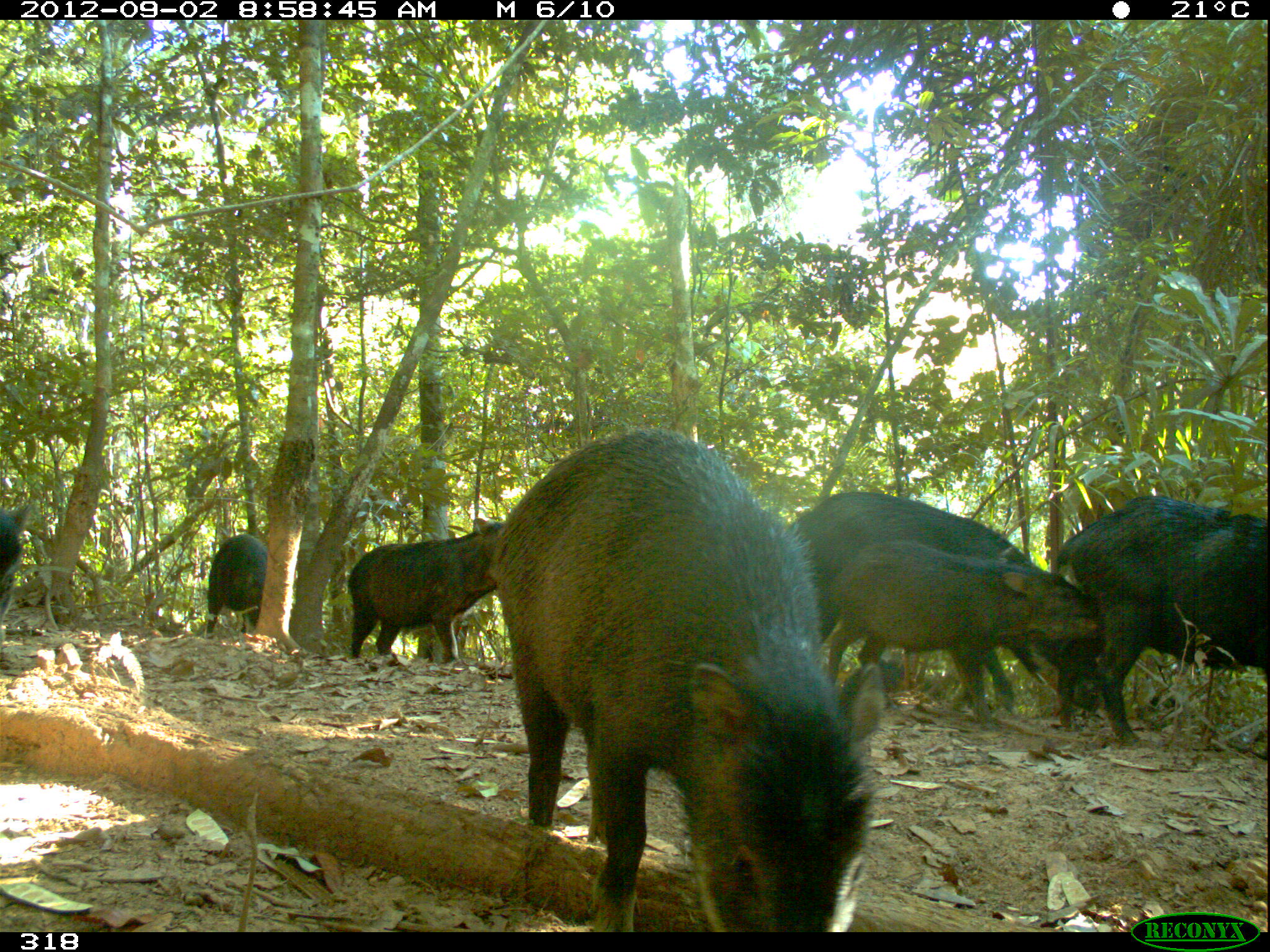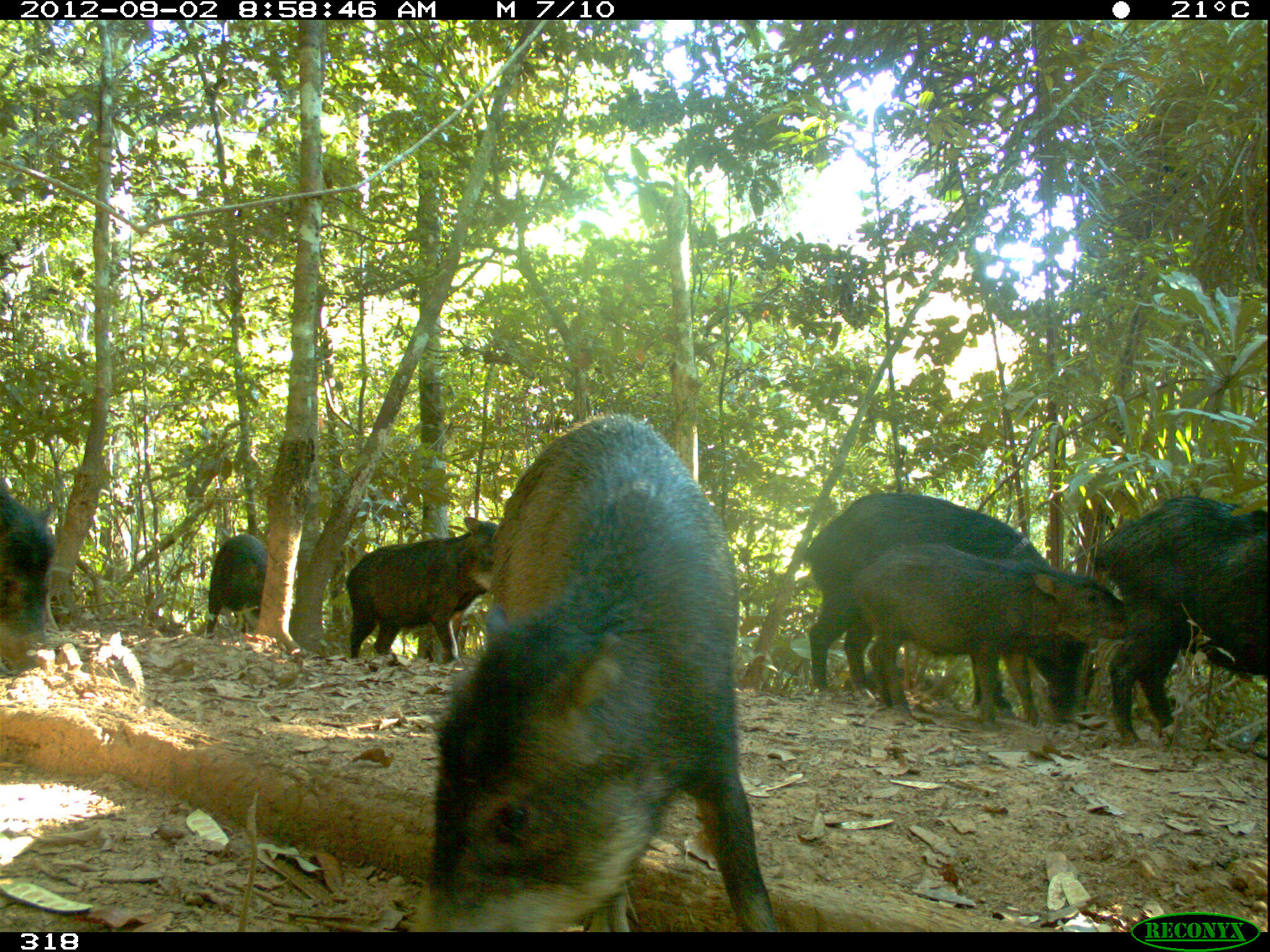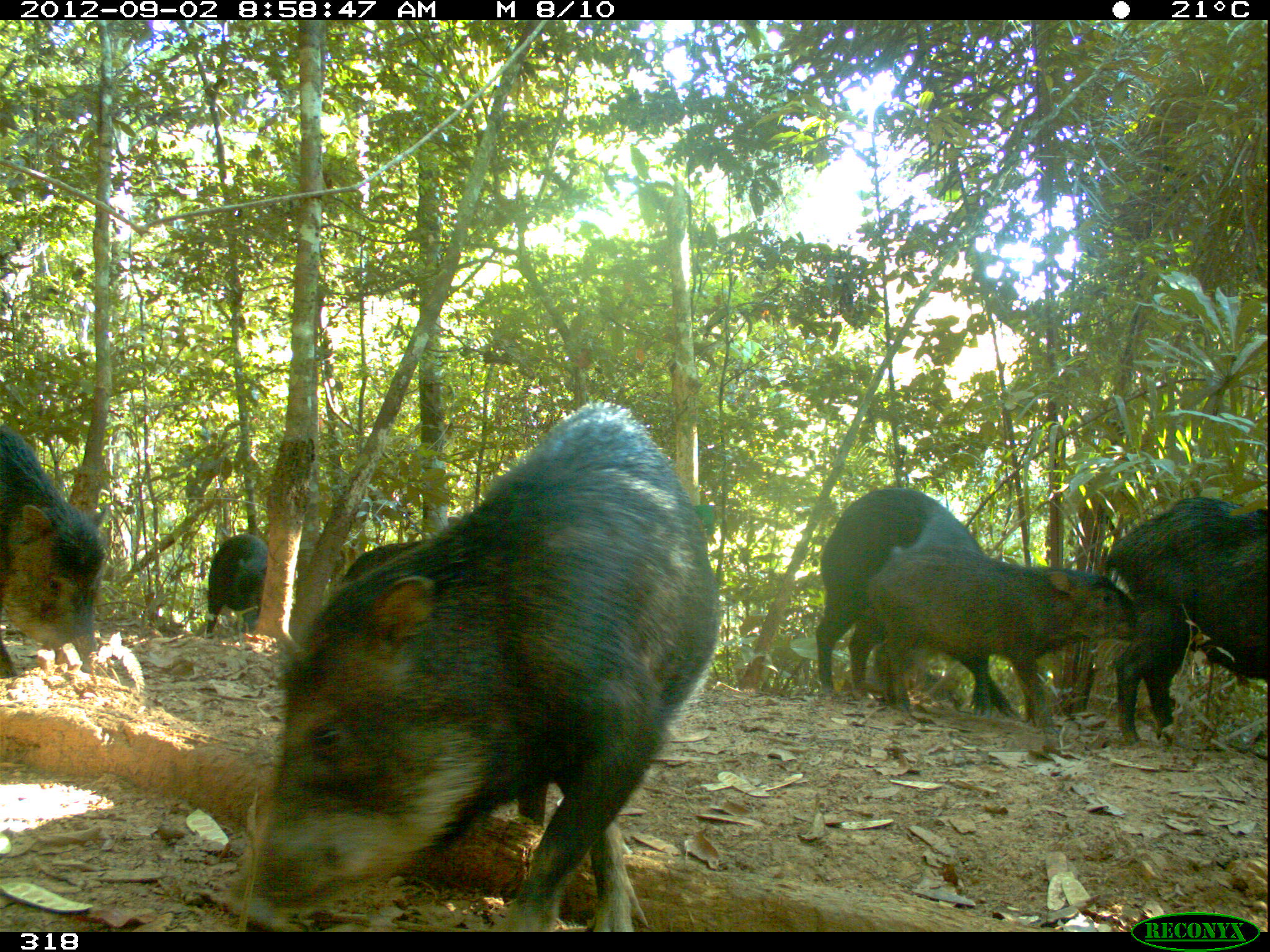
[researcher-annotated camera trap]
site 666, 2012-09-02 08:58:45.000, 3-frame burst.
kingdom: Animalia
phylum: Chordata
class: Mammalia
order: Artiodactyla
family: Tayassuidae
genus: Tayassu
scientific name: Tayassu pecari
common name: white-lipped peccary